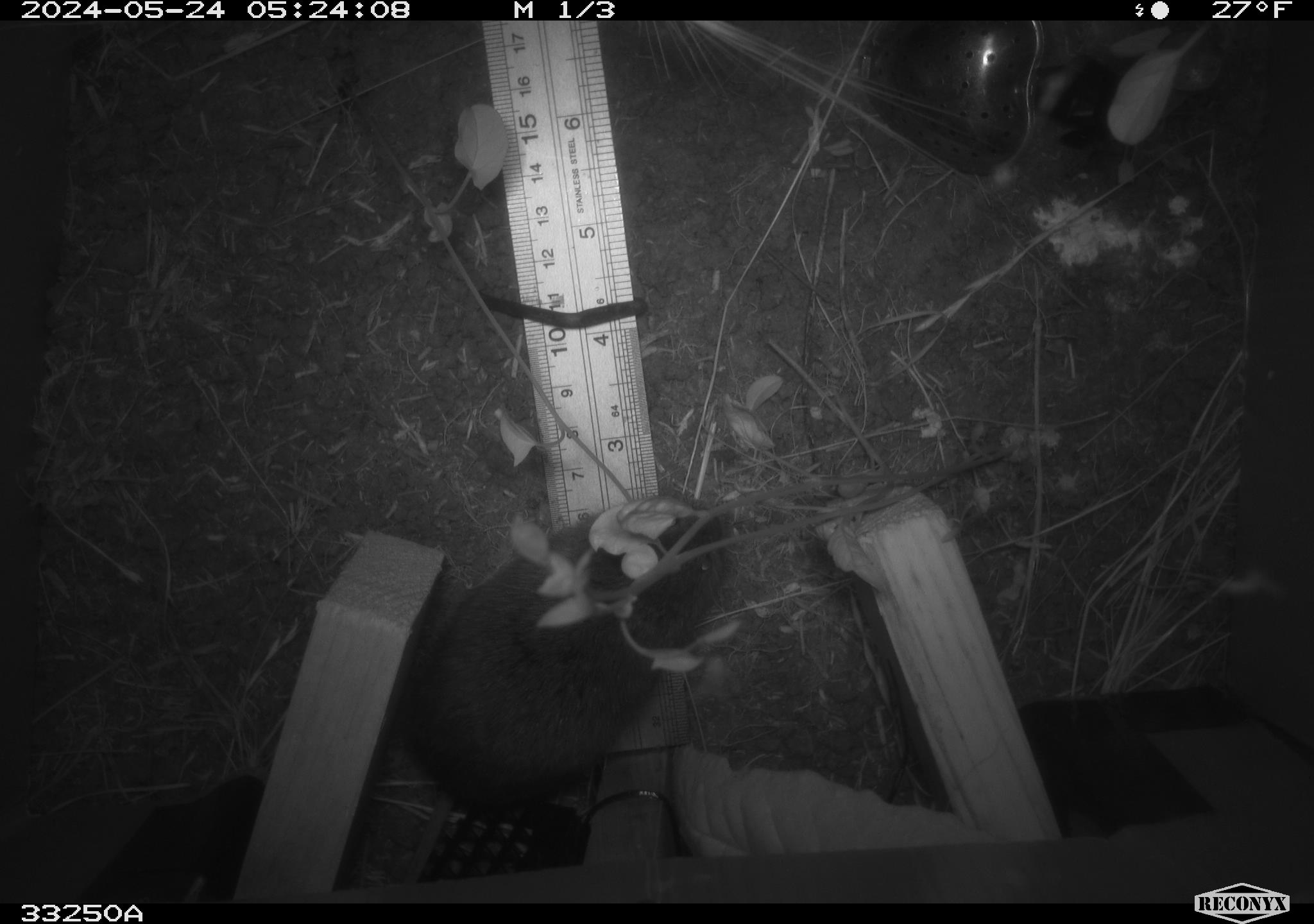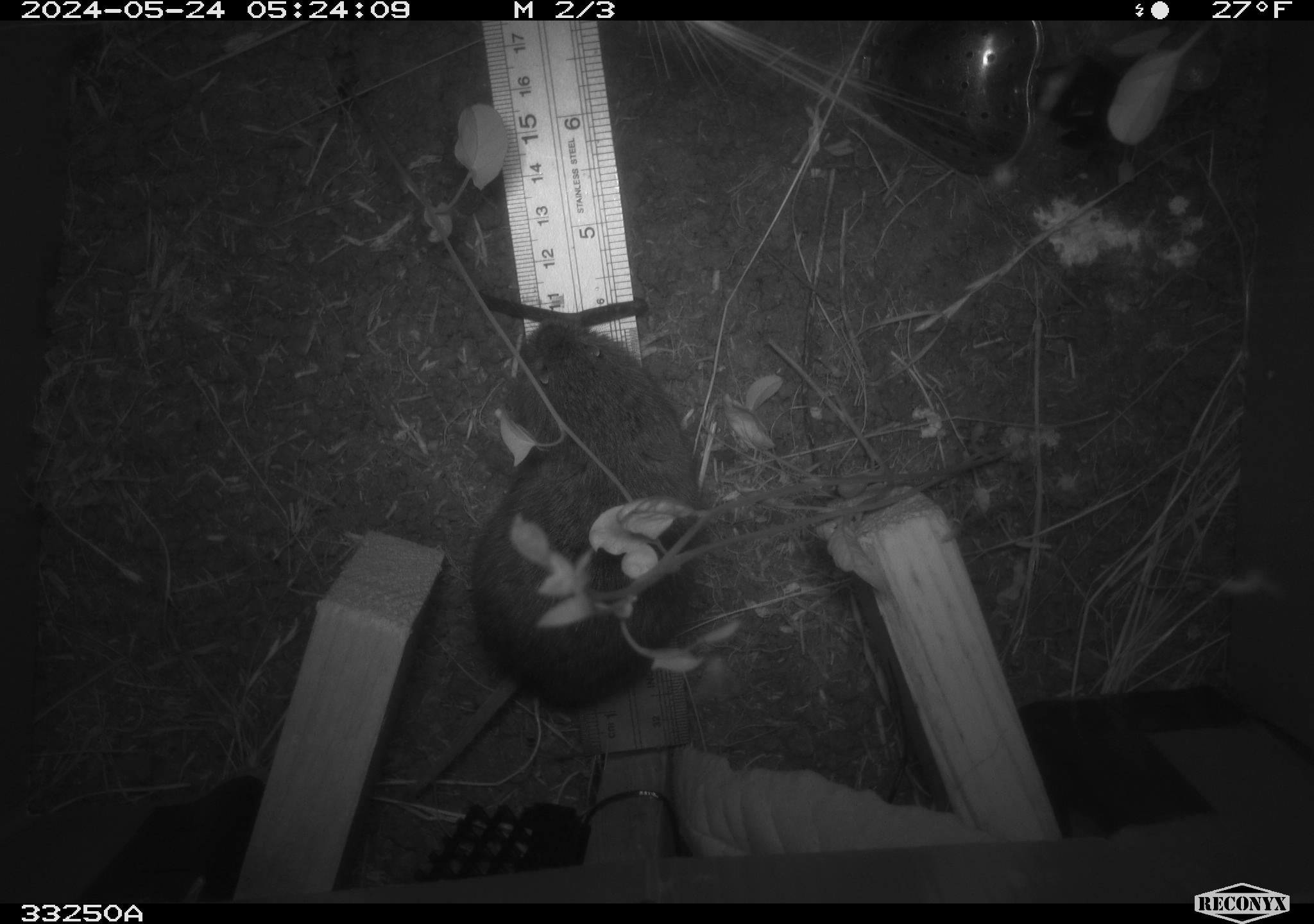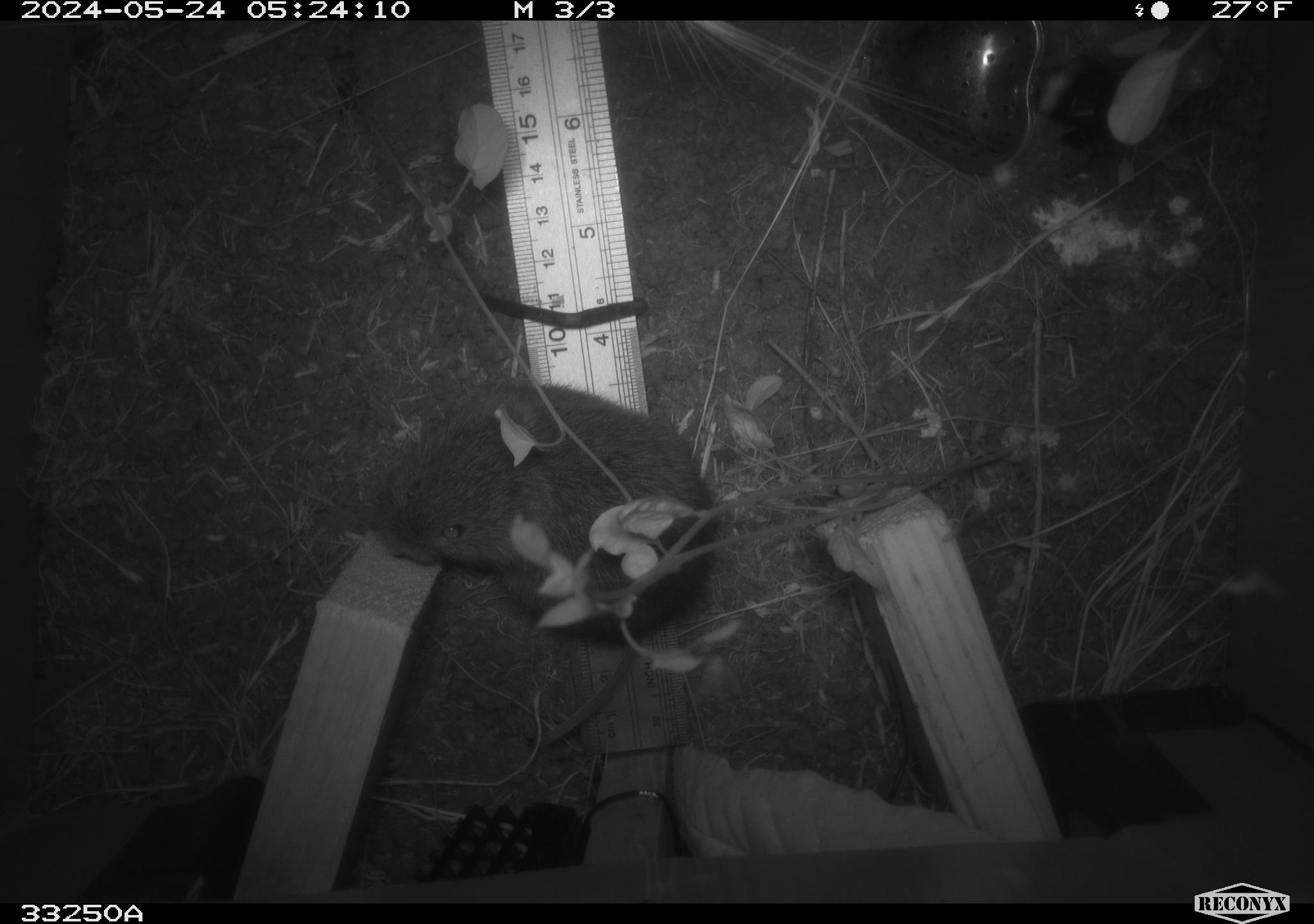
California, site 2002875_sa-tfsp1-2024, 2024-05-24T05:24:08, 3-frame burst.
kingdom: Animalia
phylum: Chordata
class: Mammalia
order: Rodentia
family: Cricetidae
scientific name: Arvicolinae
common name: voles, lemmings, and muskrats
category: arvicolinae subfamily